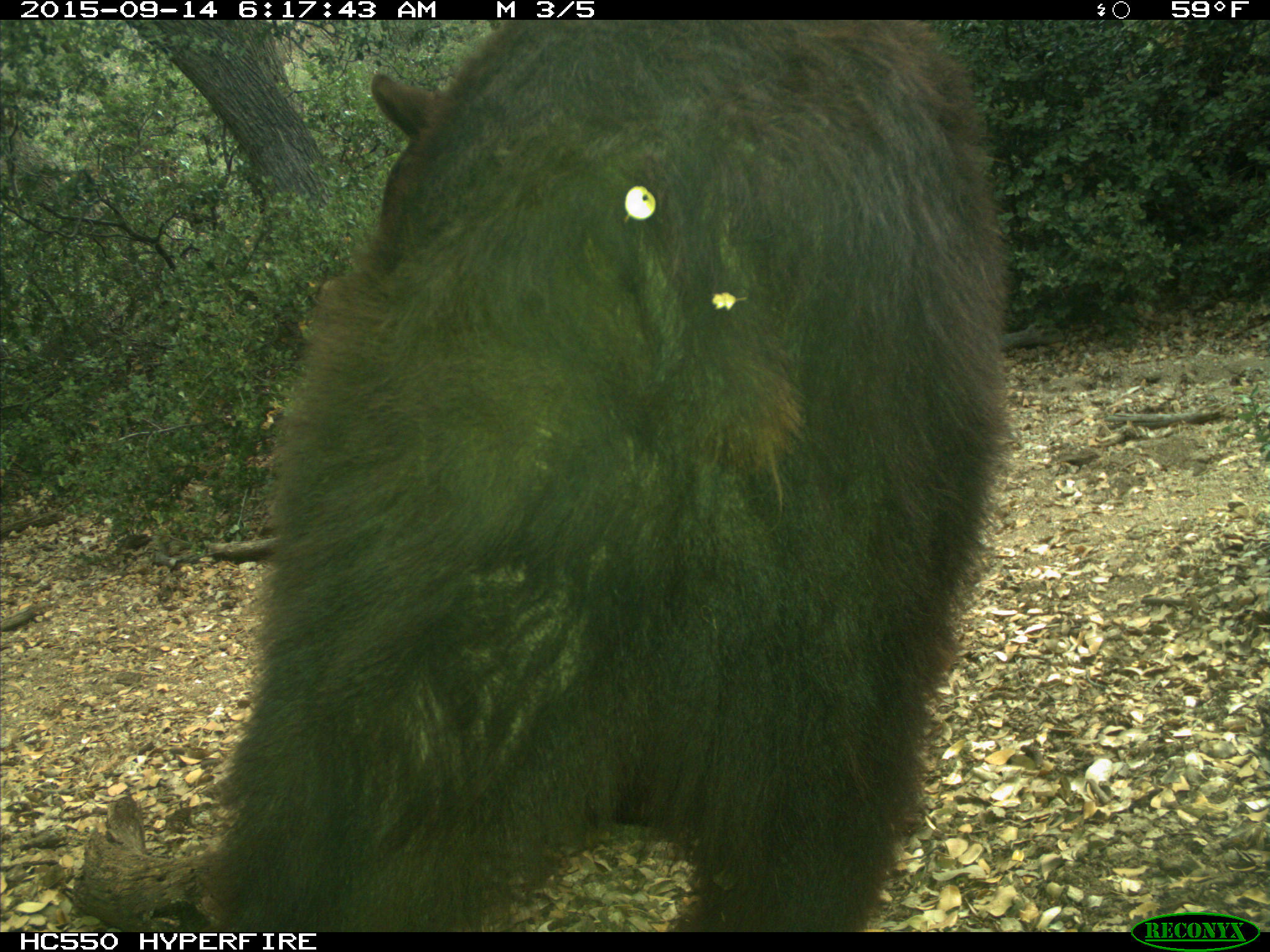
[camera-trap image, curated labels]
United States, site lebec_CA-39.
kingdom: Animalia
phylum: Chordata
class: Mammalia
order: Carnivora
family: Ursidae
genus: Ursus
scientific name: Ursus americanus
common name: american black bear